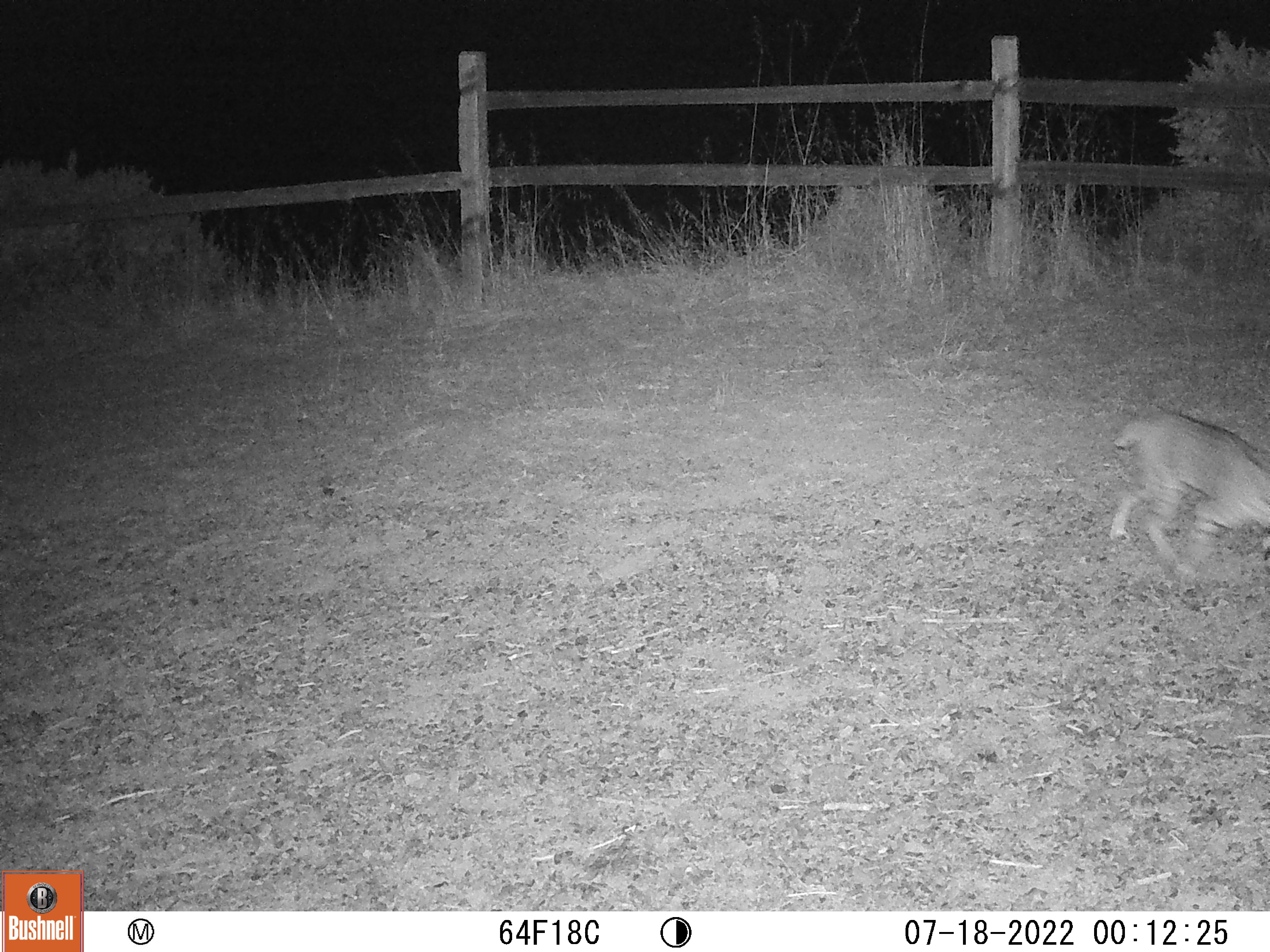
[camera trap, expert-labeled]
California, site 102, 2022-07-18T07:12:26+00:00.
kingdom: Animalia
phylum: Chordata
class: Mammalia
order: Carnivora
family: Felidae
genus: Lynx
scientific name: Lynx rufus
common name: bobcat